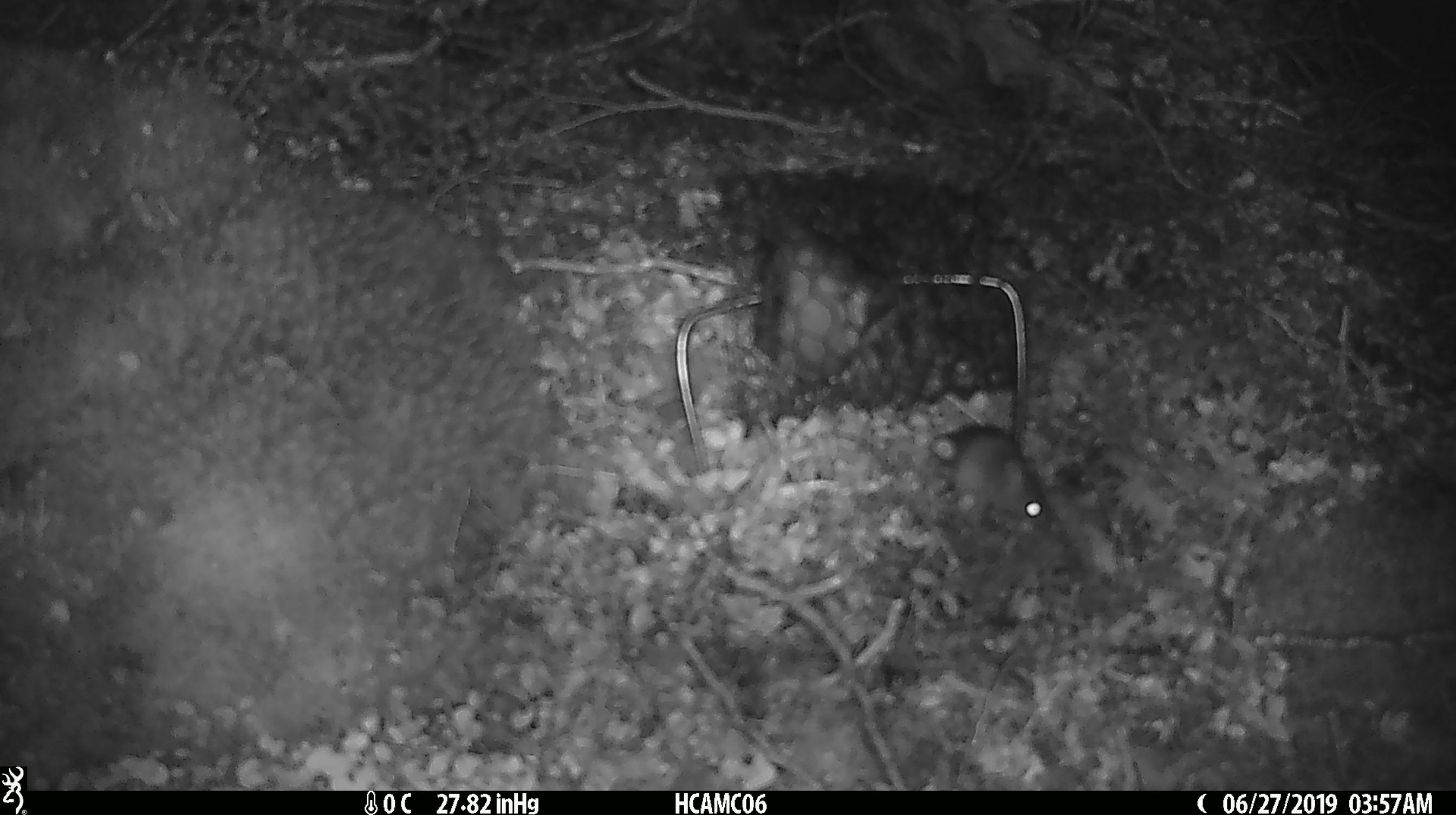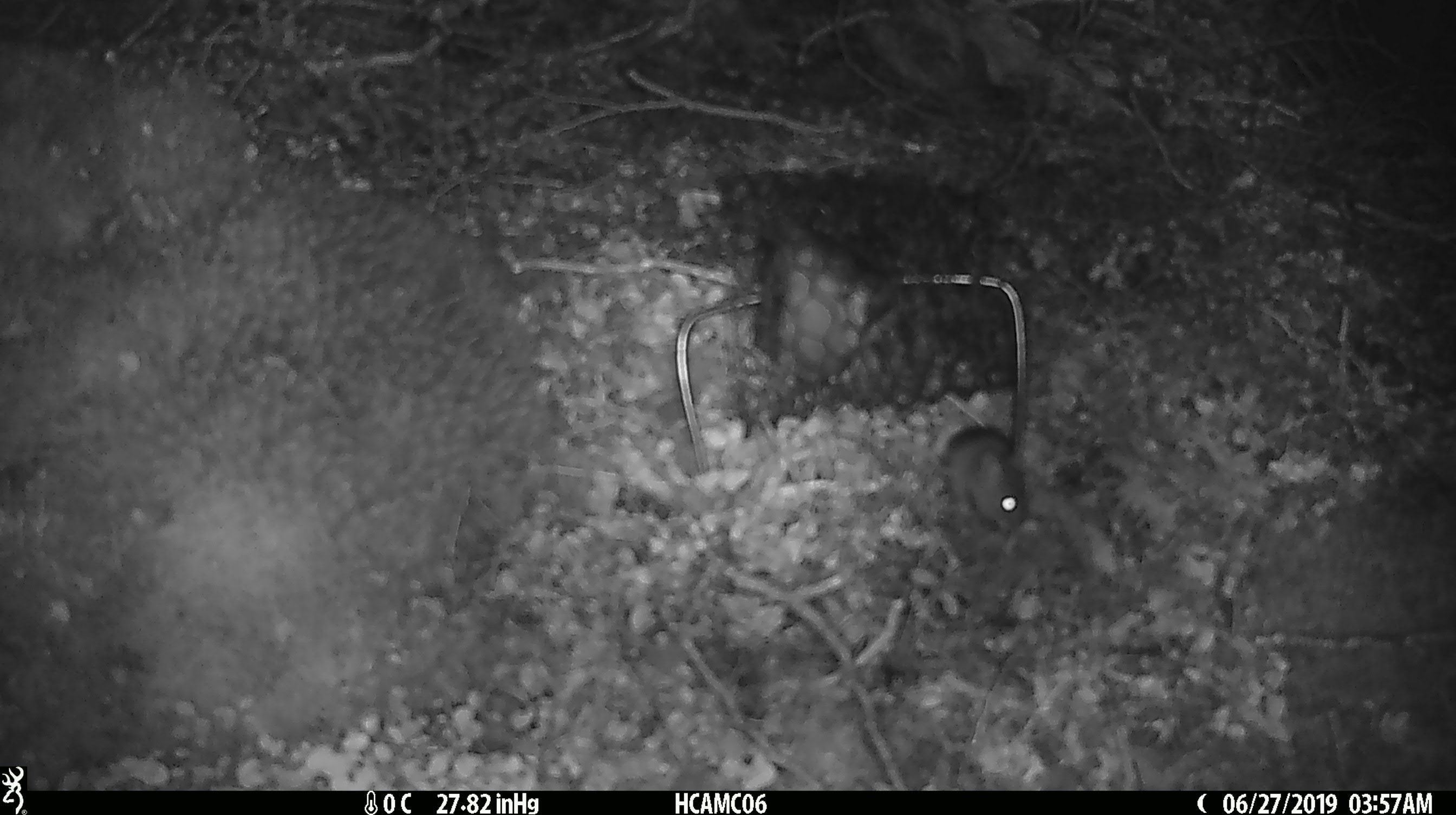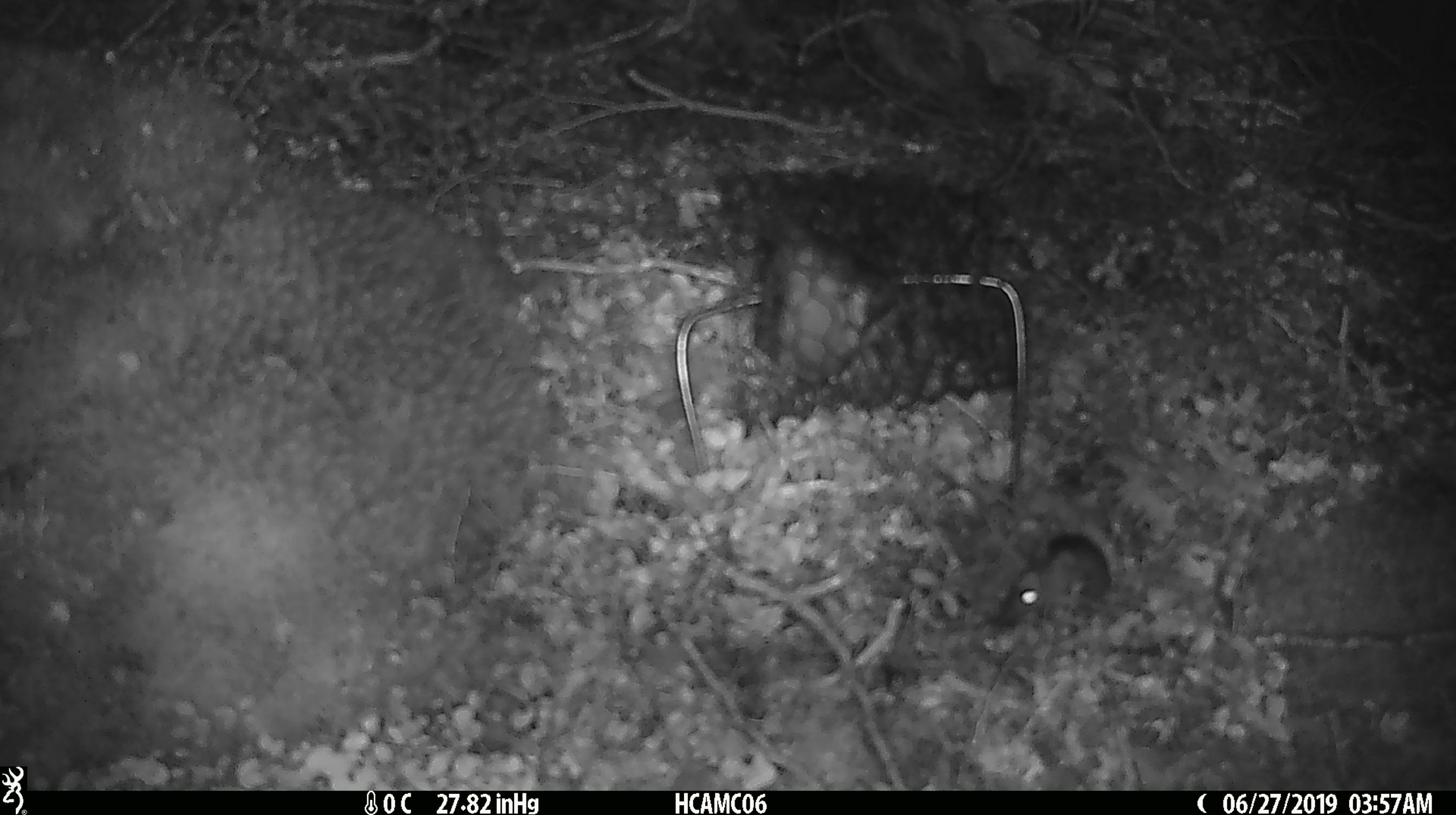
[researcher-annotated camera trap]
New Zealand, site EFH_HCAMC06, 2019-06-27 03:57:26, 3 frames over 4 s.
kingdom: Animalia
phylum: Chordata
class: Mammalia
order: Rodentia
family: Muridae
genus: Mus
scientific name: Mus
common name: mouse